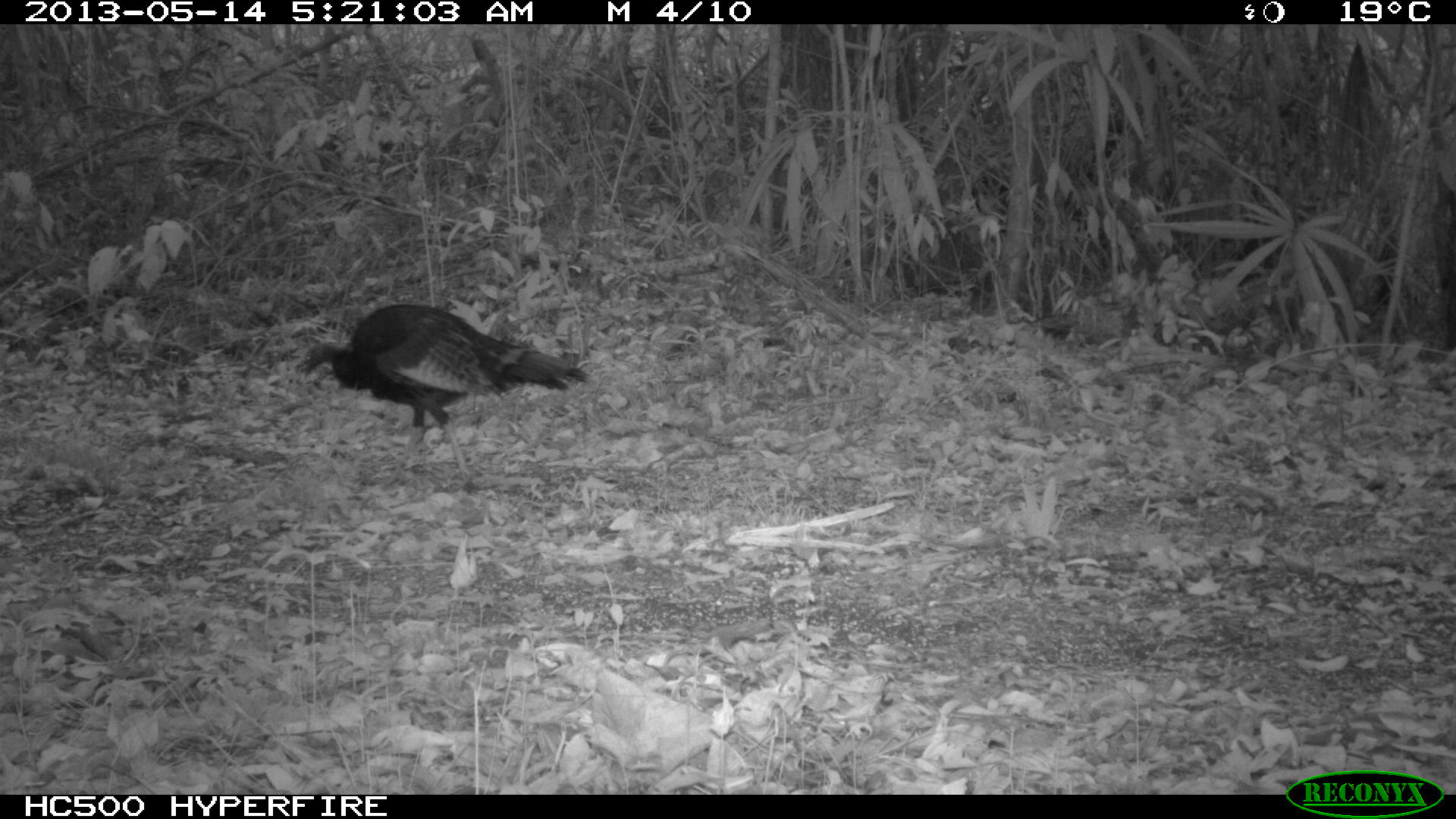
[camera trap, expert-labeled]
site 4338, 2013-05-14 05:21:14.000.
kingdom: Animalia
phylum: Chordata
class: Aves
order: Galliformes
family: Phasianidae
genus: Meleagris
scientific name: Meleagris ocellata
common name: ocellated turkey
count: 1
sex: male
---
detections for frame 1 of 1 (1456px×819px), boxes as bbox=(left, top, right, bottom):
meleagris ocellata: bbox=(293, 300, 591, 487)